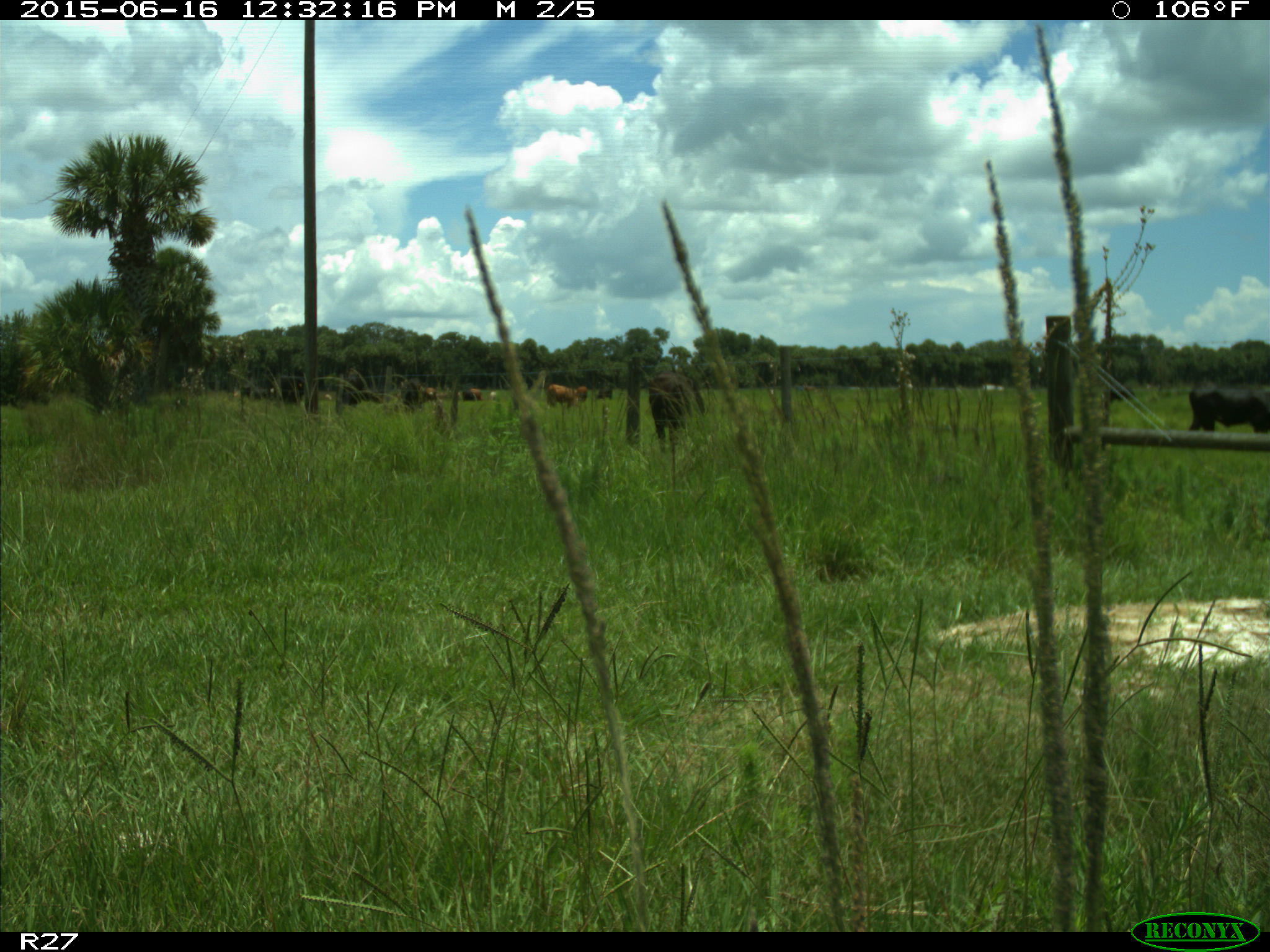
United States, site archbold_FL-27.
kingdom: Animalia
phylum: Chordata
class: Mammalia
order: Artiodactyla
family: Bovidae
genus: Bos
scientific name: Bos taurus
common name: domestic cow